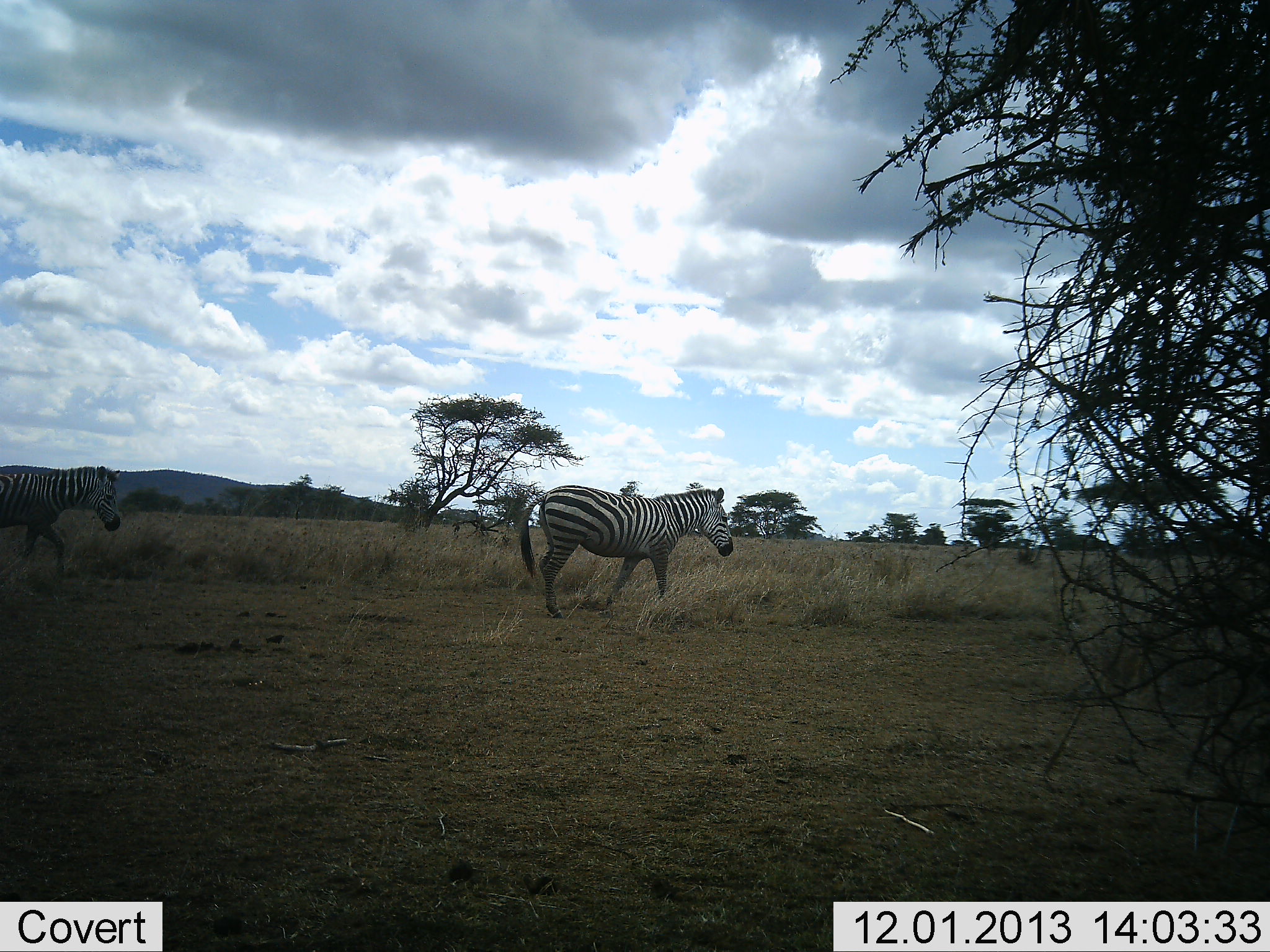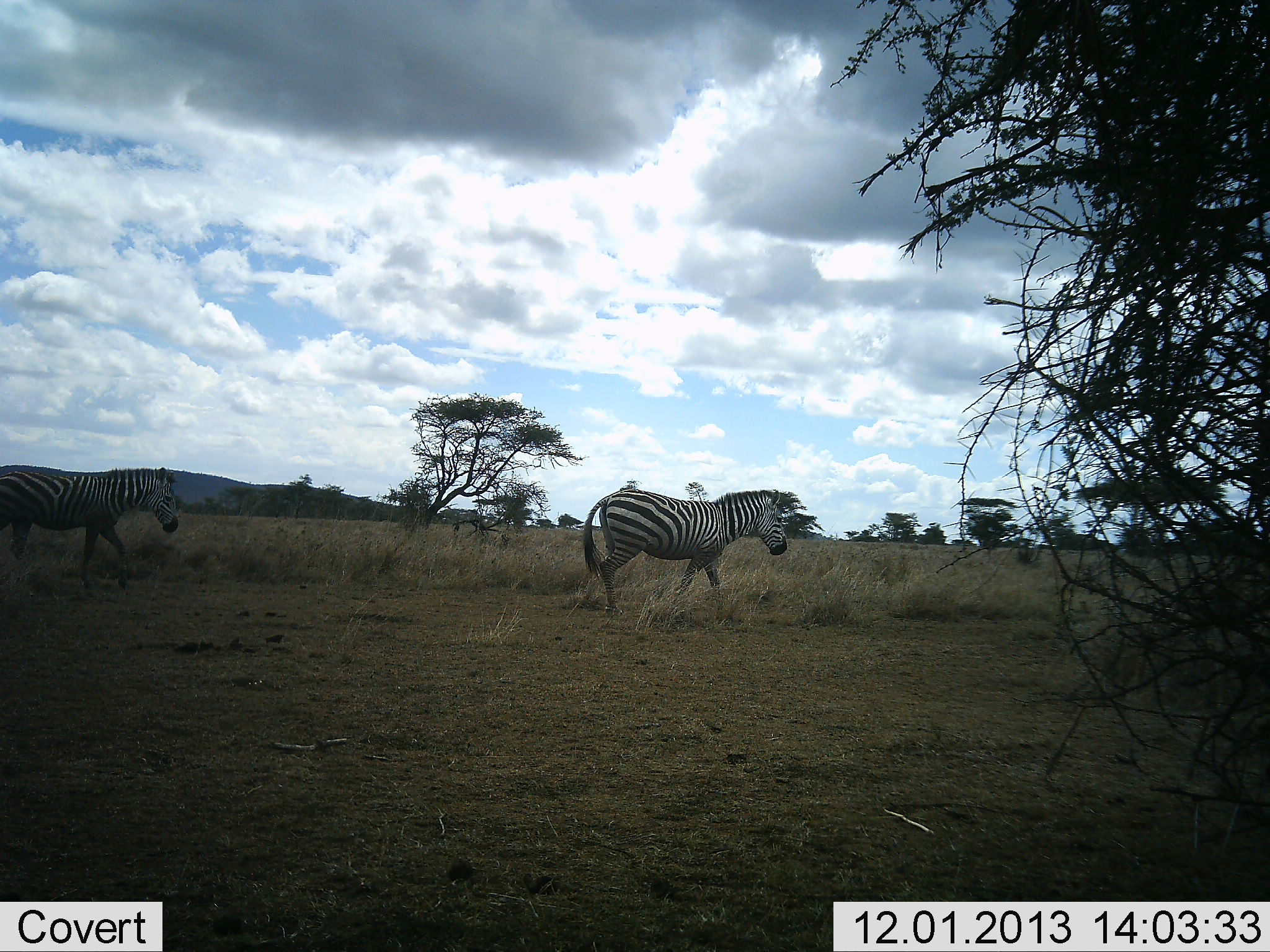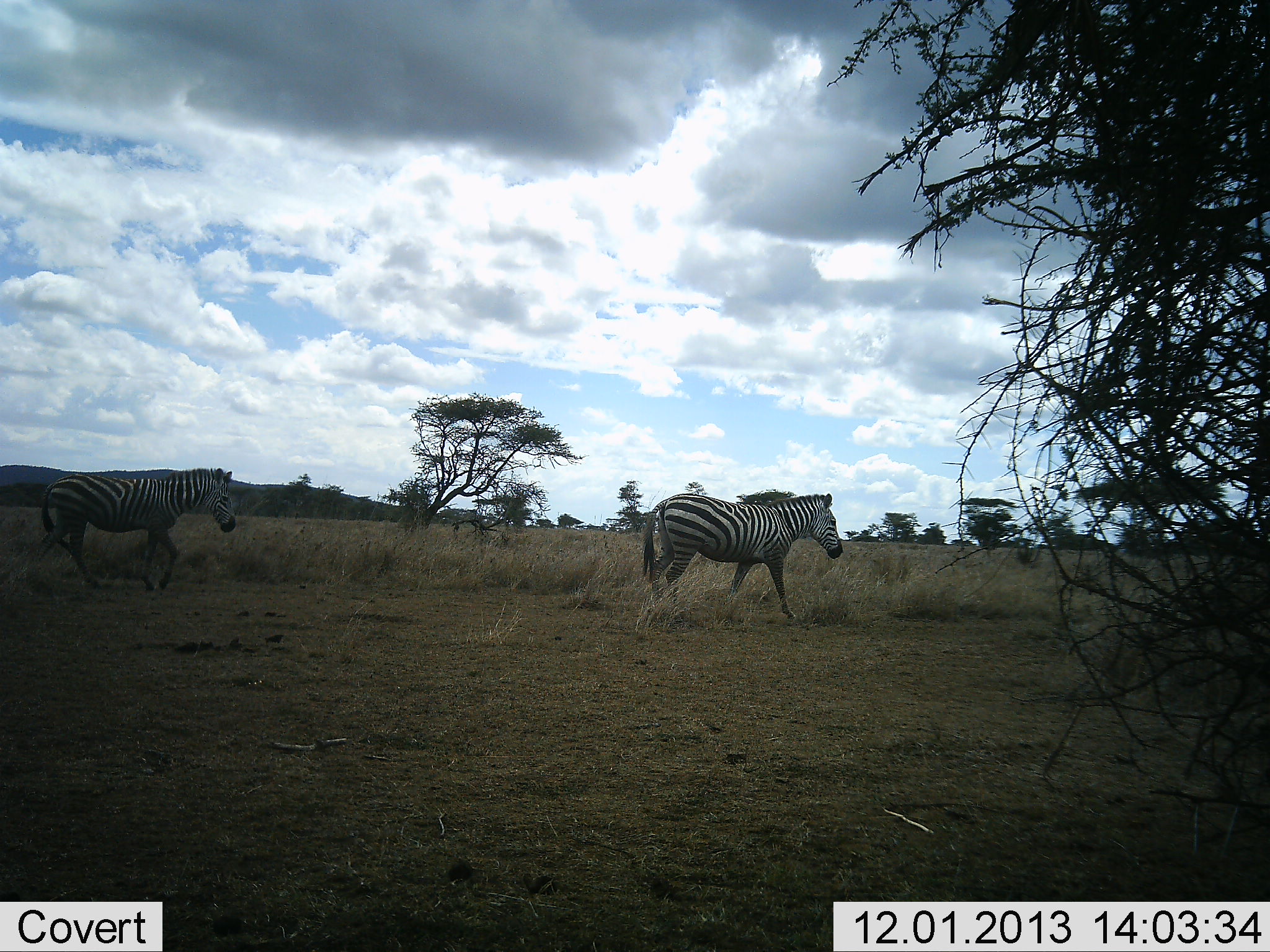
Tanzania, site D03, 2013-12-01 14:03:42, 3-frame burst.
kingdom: Animalia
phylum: Chordata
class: Mammalia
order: Perissodactyla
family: Equidae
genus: Equus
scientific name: Equus quagga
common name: plains zebra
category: zebra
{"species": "zebra (plains zebra) (Equus quagga)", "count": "2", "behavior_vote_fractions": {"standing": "10%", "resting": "0%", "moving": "100%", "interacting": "0%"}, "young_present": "0%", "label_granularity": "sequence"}